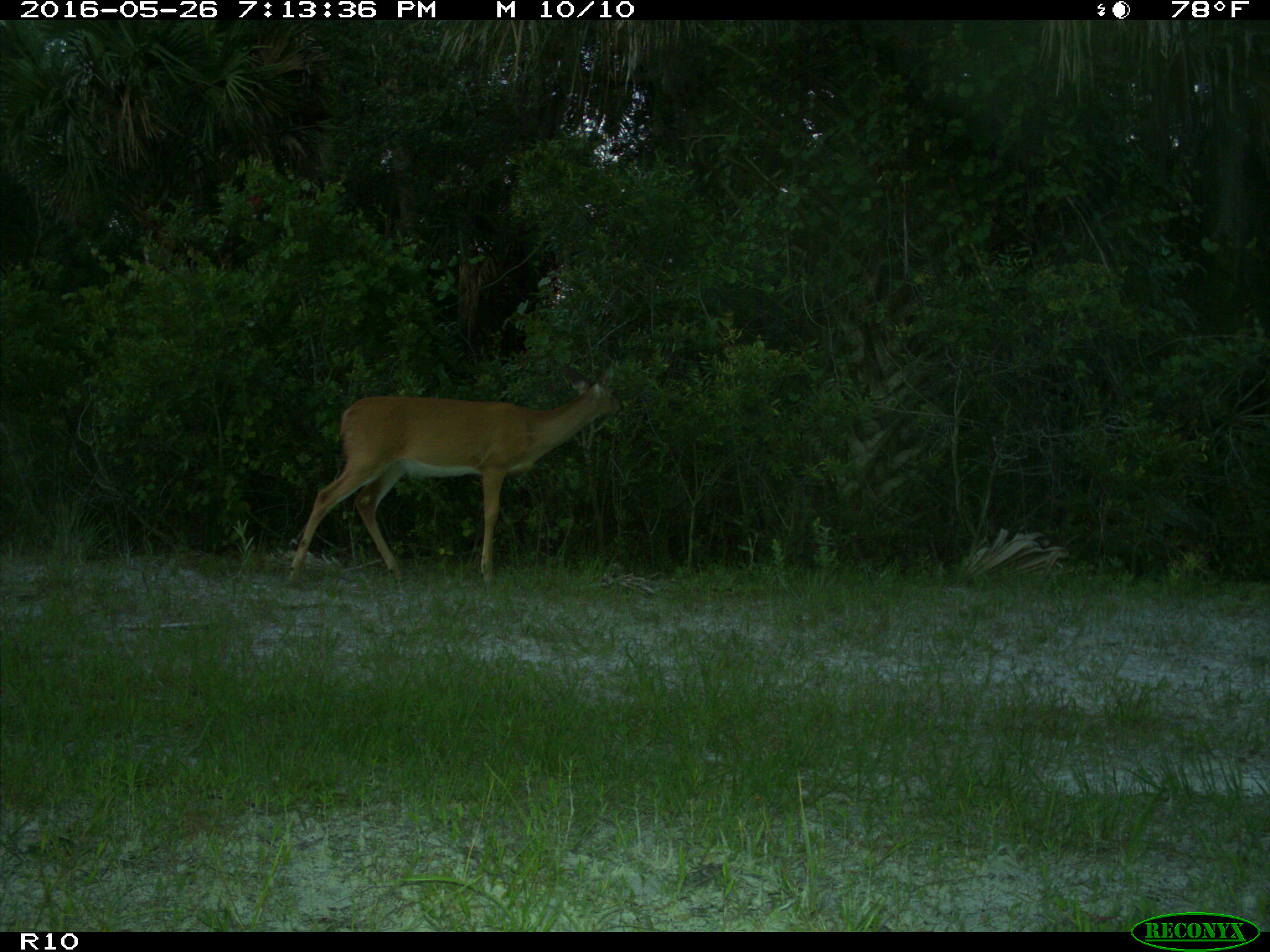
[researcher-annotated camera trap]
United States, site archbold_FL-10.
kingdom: Animalia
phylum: Chordata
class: Mammalia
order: Artiodactyla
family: Cervidae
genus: Odocoileus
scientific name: Odocoileus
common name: deer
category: unidentified deer